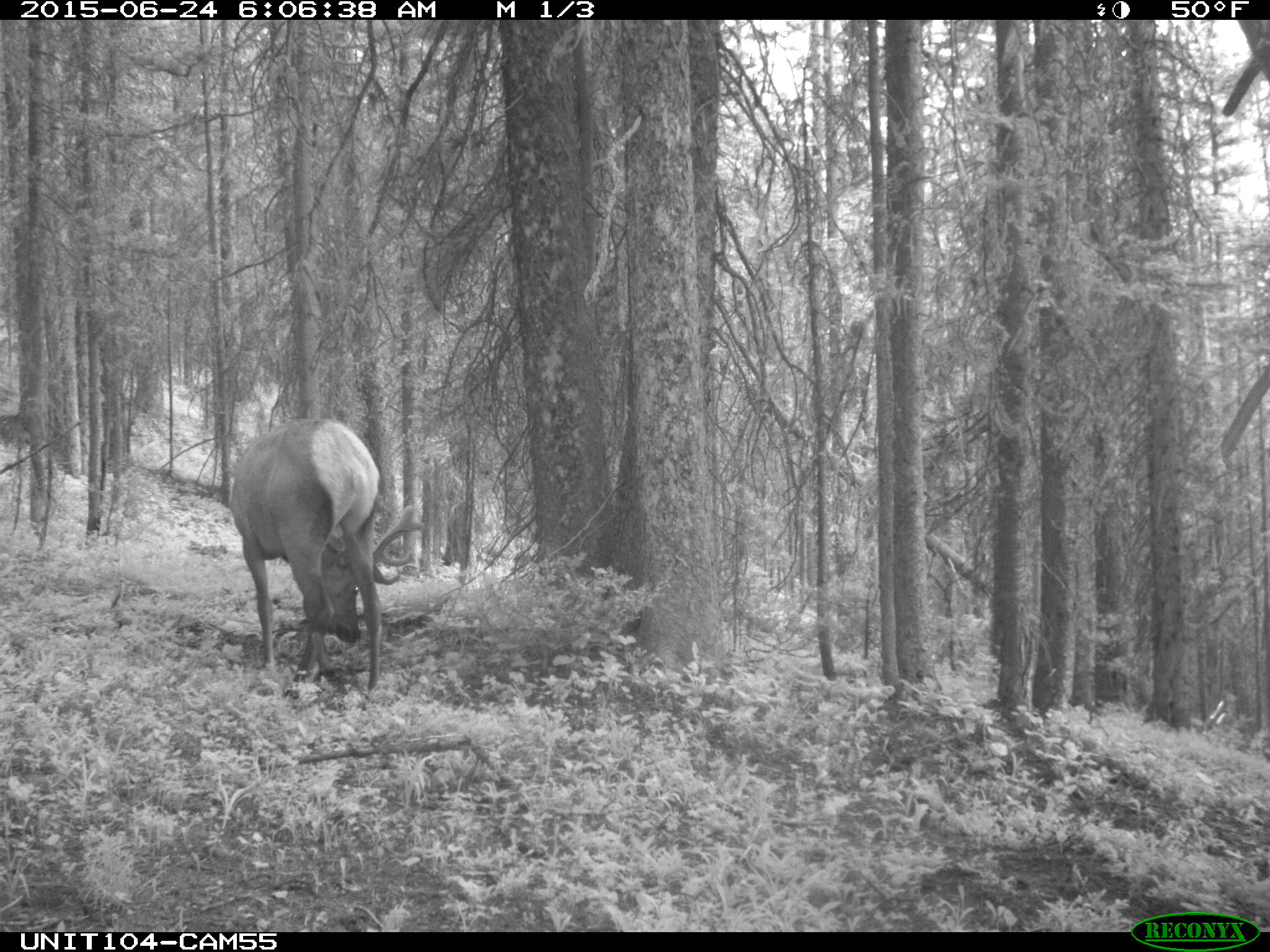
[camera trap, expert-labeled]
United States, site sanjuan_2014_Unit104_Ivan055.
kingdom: Animalia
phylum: Chordata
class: Mammalia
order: Artiodactyla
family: Cervidae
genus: Cervus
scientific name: Cervus elaphus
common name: red deer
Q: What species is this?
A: Cervus elaphus (red deer).